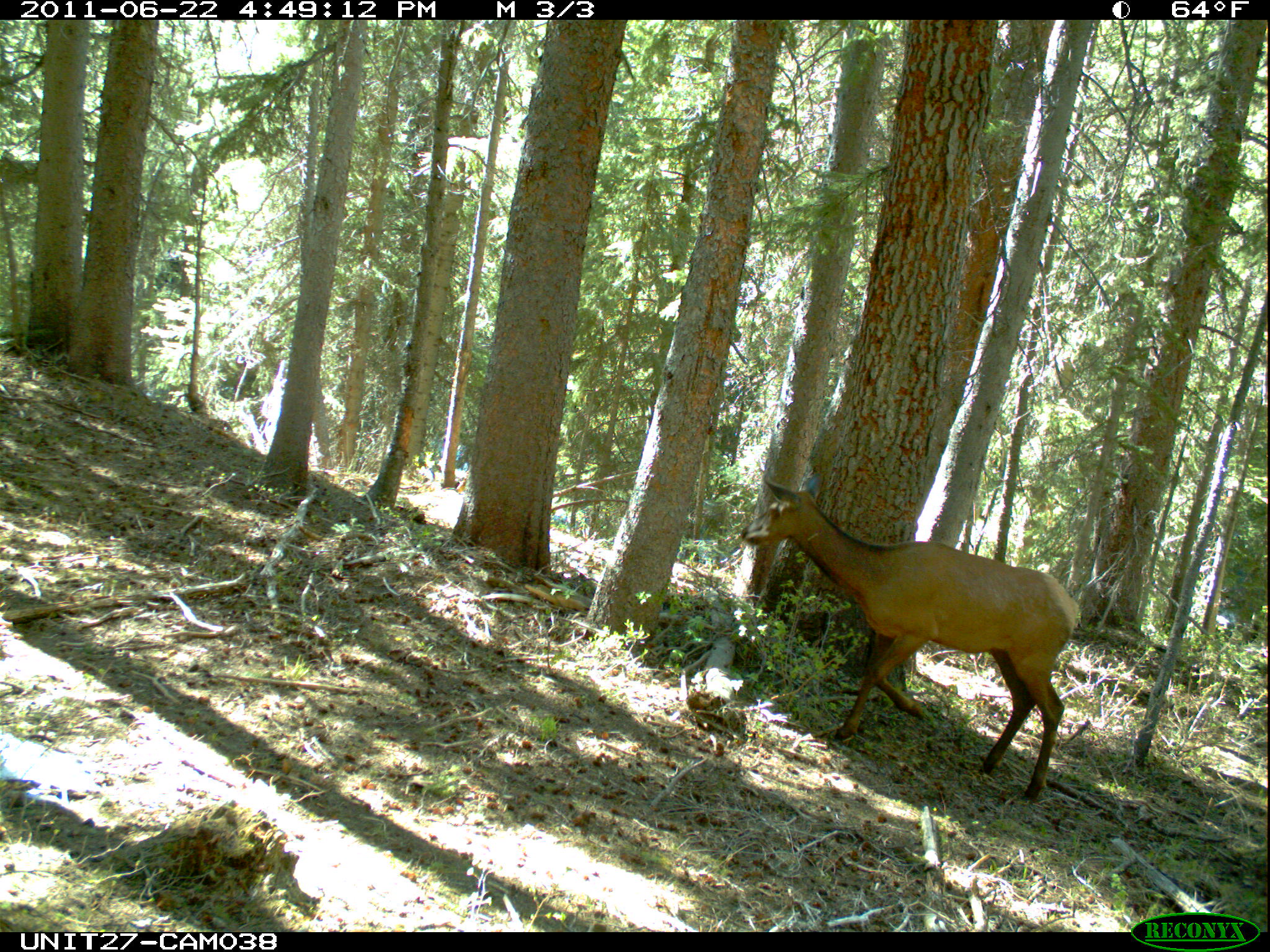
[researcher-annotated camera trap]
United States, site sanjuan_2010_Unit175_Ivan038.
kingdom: Animalia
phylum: Chordata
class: Mammalia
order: Artiodactyla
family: Cervidae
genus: Cervus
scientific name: Cervus elaphus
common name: red deer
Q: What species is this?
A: Cervus elaphus (red deer).